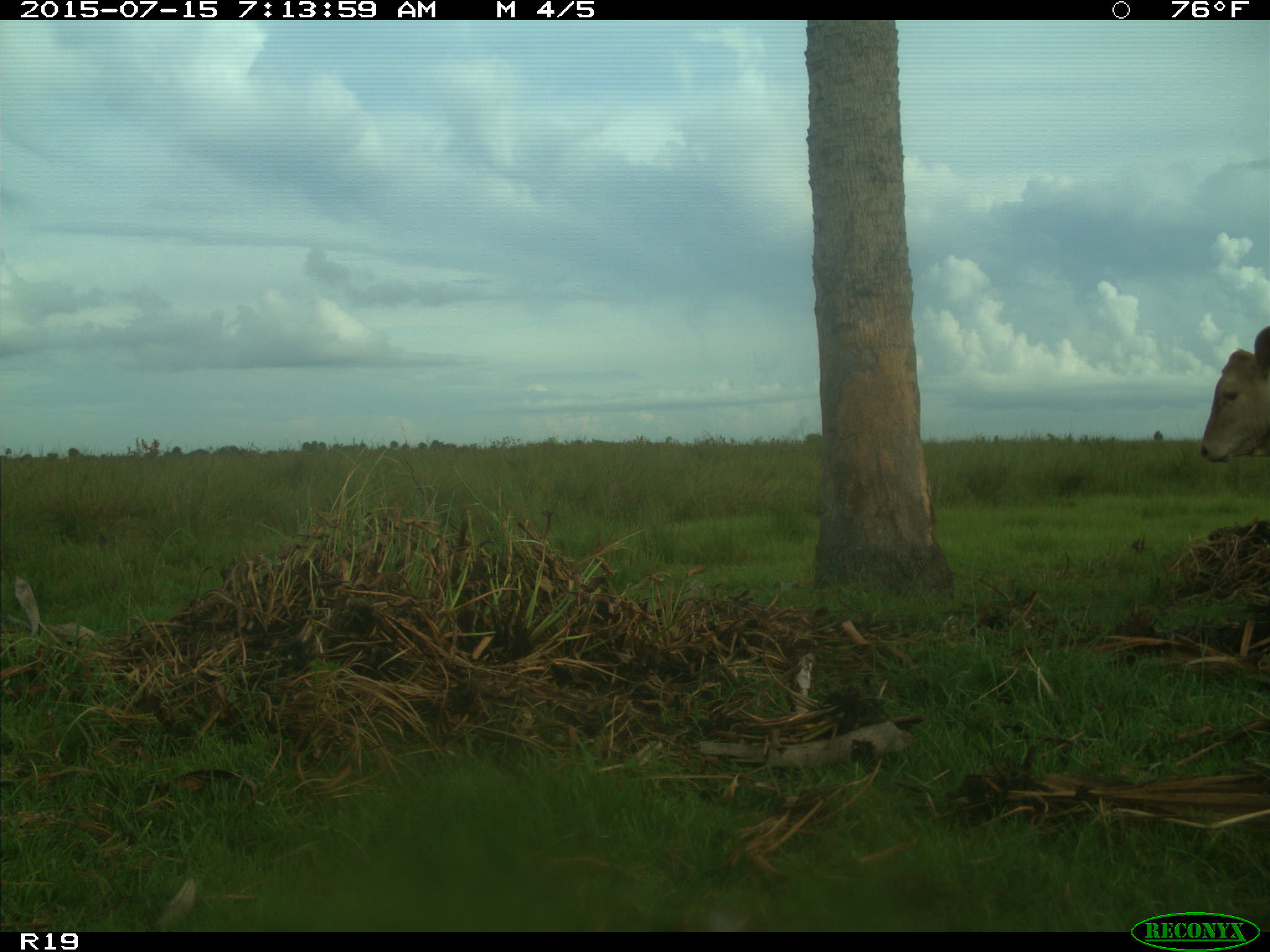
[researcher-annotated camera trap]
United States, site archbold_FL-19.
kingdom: Animalia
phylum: Chordata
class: Mammalia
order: Artiodactyla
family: Bovidae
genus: Bos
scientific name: Bos taurus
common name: domestic cow